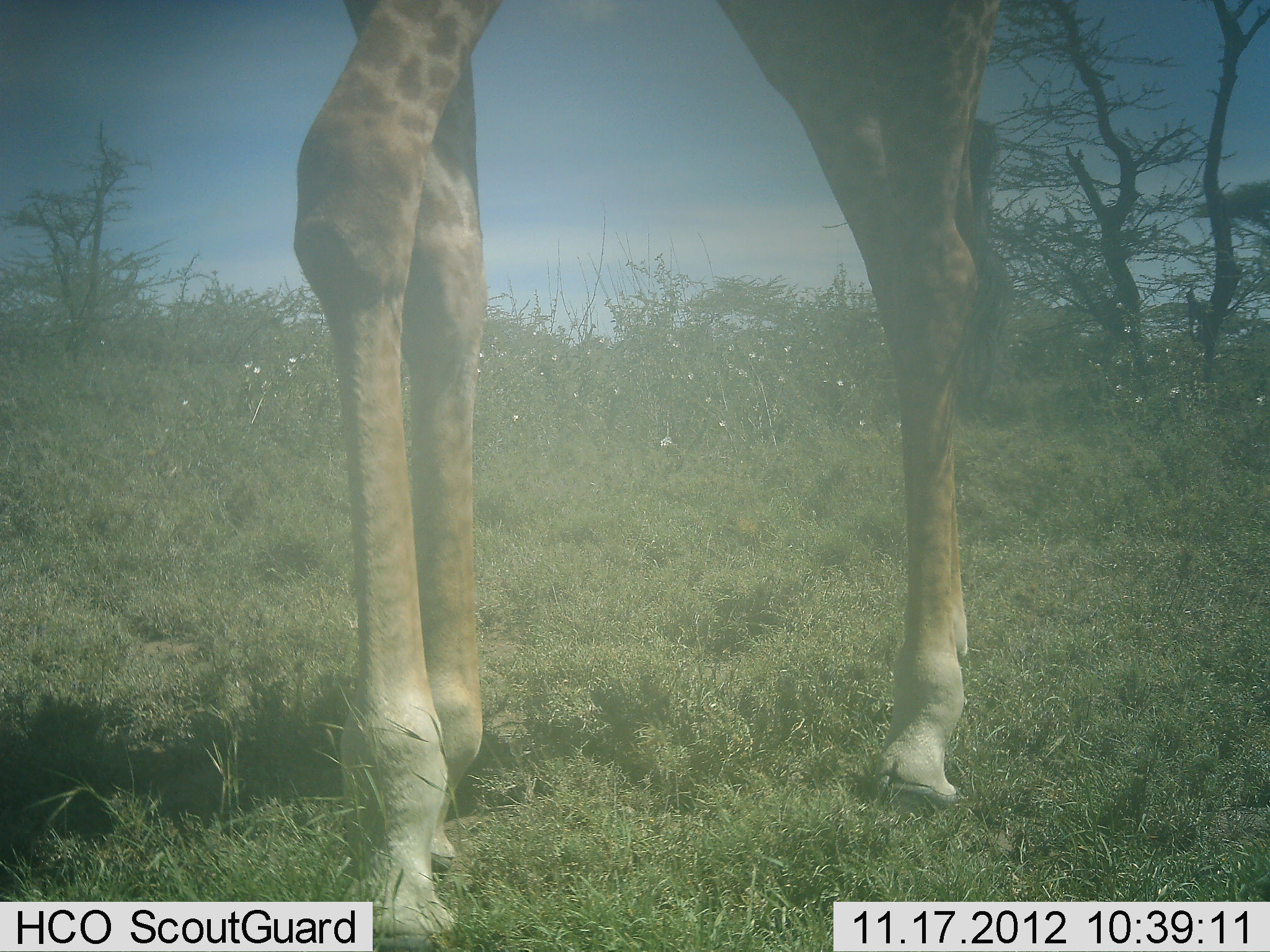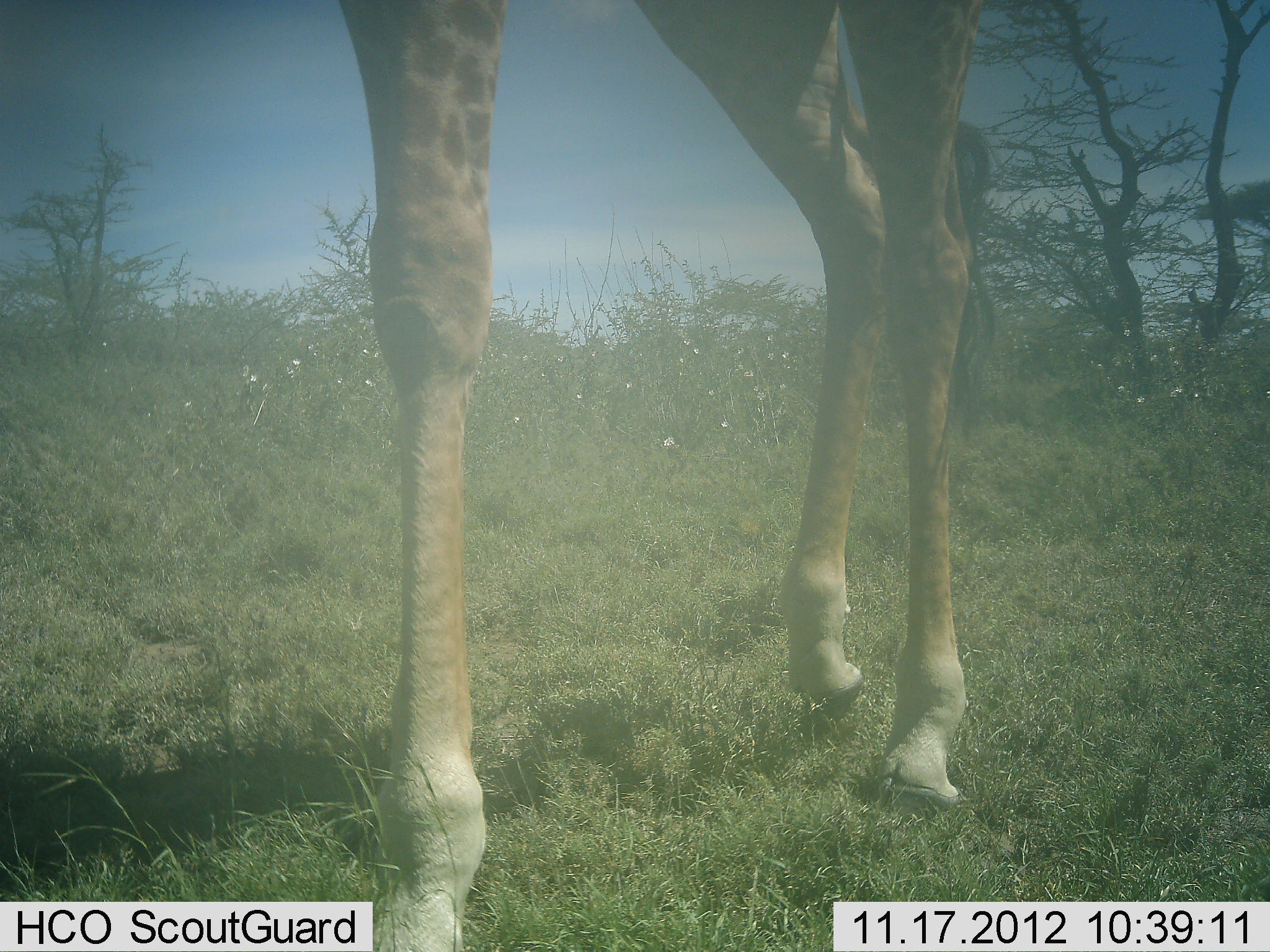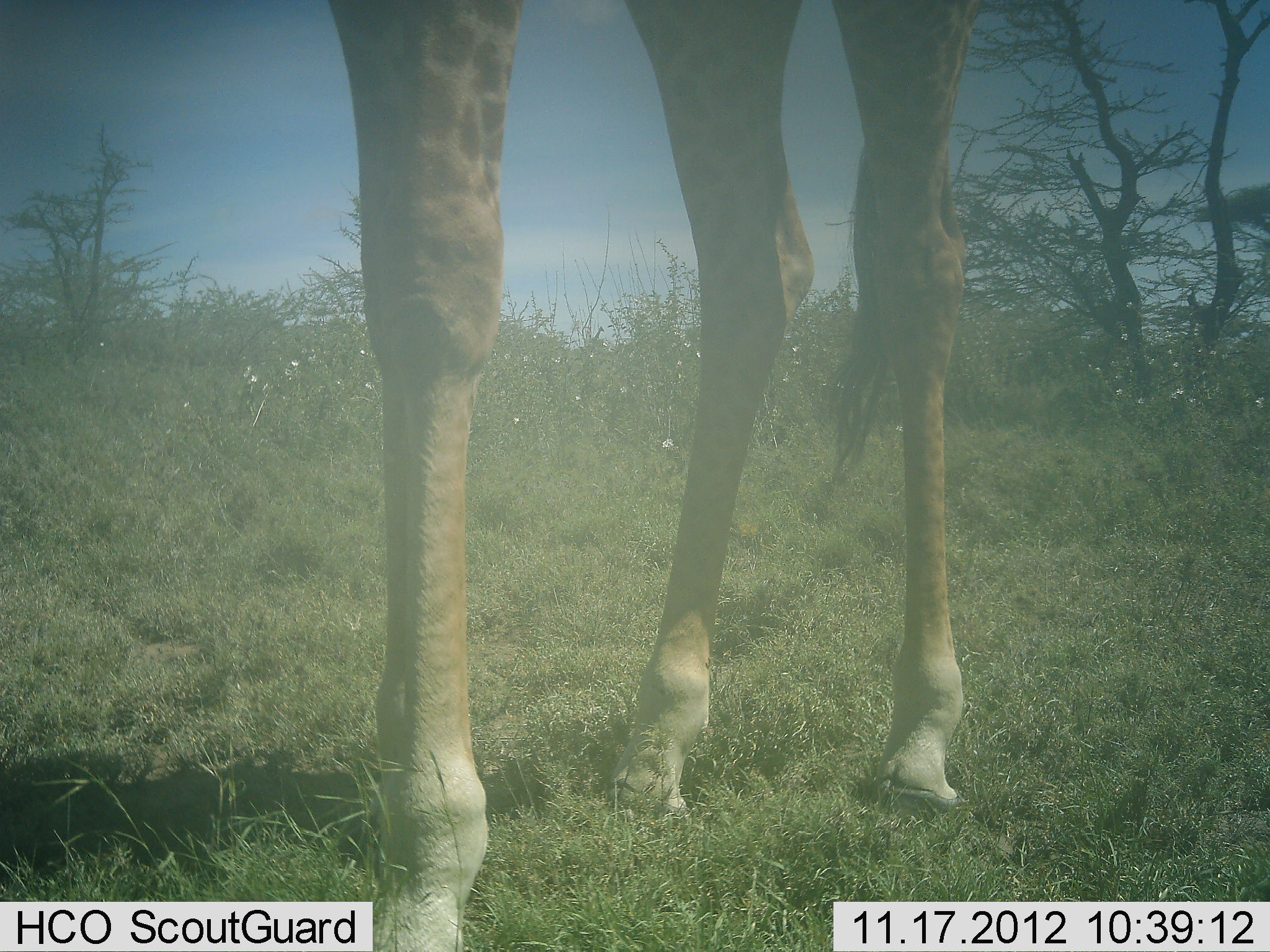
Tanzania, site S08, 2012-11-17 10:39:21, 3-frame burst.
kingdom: Animalia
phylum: Chordata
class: Mammalia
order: Artiodactyla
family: Giraffidae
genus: Giraffa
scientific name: Giraffa camelopardalis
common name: giraffe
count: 1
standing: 80%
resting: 0%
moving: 30%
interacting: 0%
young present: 0%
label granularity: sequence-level